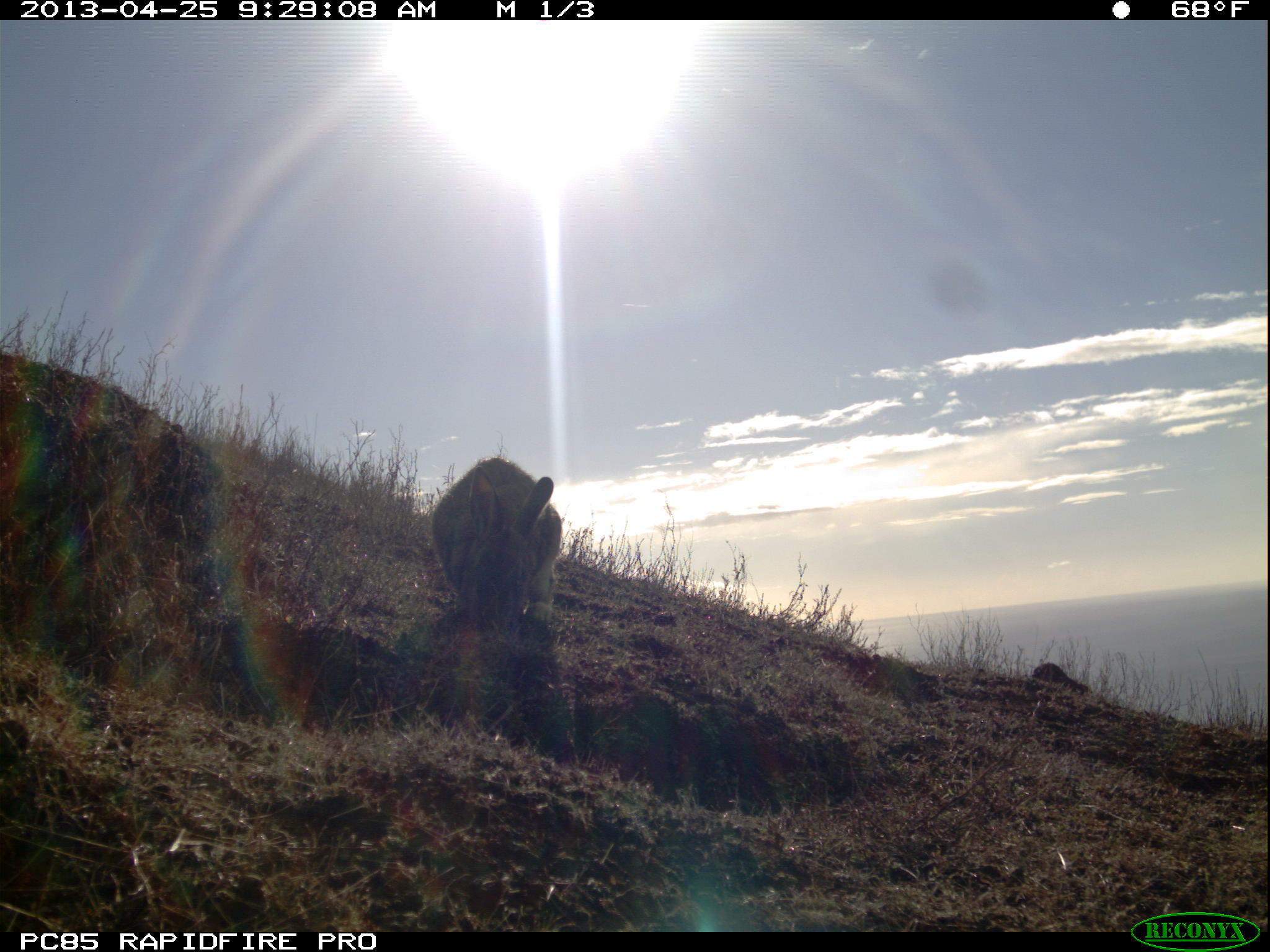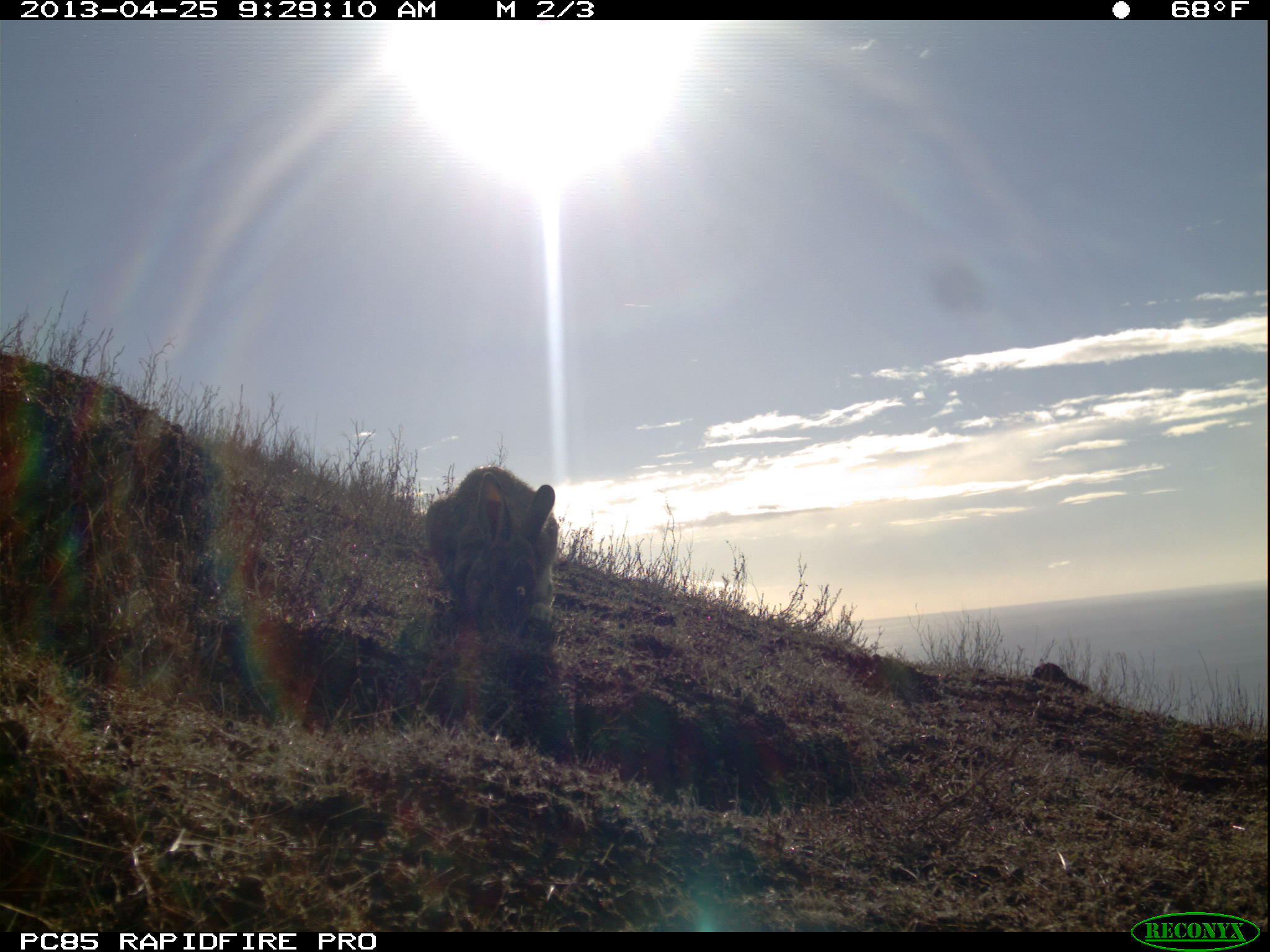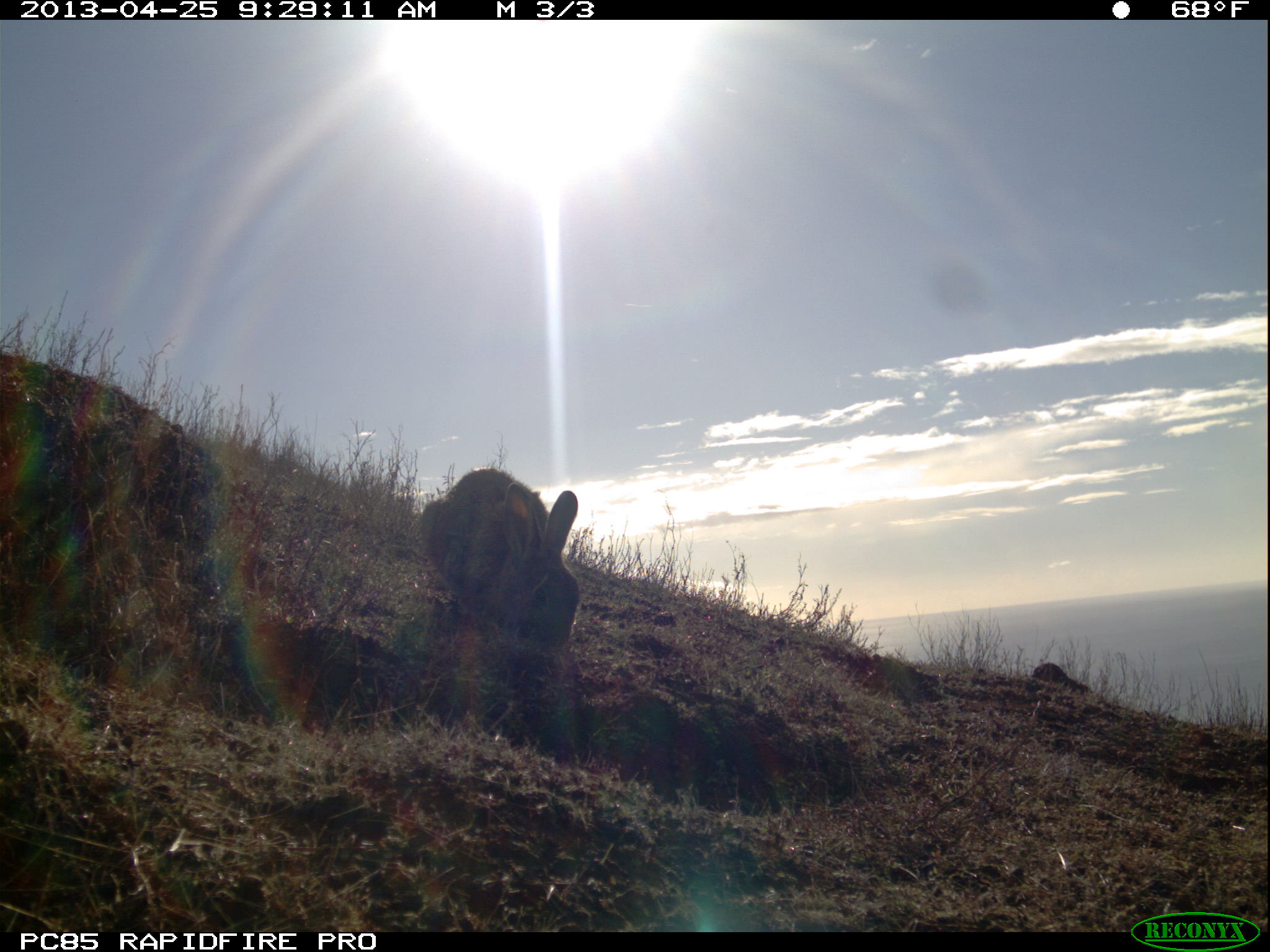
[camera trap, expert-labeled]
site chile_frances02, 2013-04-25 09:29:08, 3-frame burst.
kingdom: Animalia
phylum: Chordata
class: Mammalia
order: Lagomorpha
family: Leporidae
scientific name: Leporidae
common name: rabbits and hares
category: rabbit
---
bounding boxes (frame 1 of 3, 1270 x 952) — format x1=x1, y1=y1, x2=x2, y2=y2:
rabbit: x1=425, y1=453, x2=564, y2=635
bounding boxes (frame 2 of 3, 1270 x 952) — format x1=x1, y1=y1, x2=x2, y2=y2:
rabbit: x1=419, y1=463, x2=560, y2=651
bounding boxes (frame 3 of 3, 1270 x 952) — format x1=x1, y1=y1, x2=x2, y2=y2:
rabbit: x1=414, y1=469, x2=580, y2=698